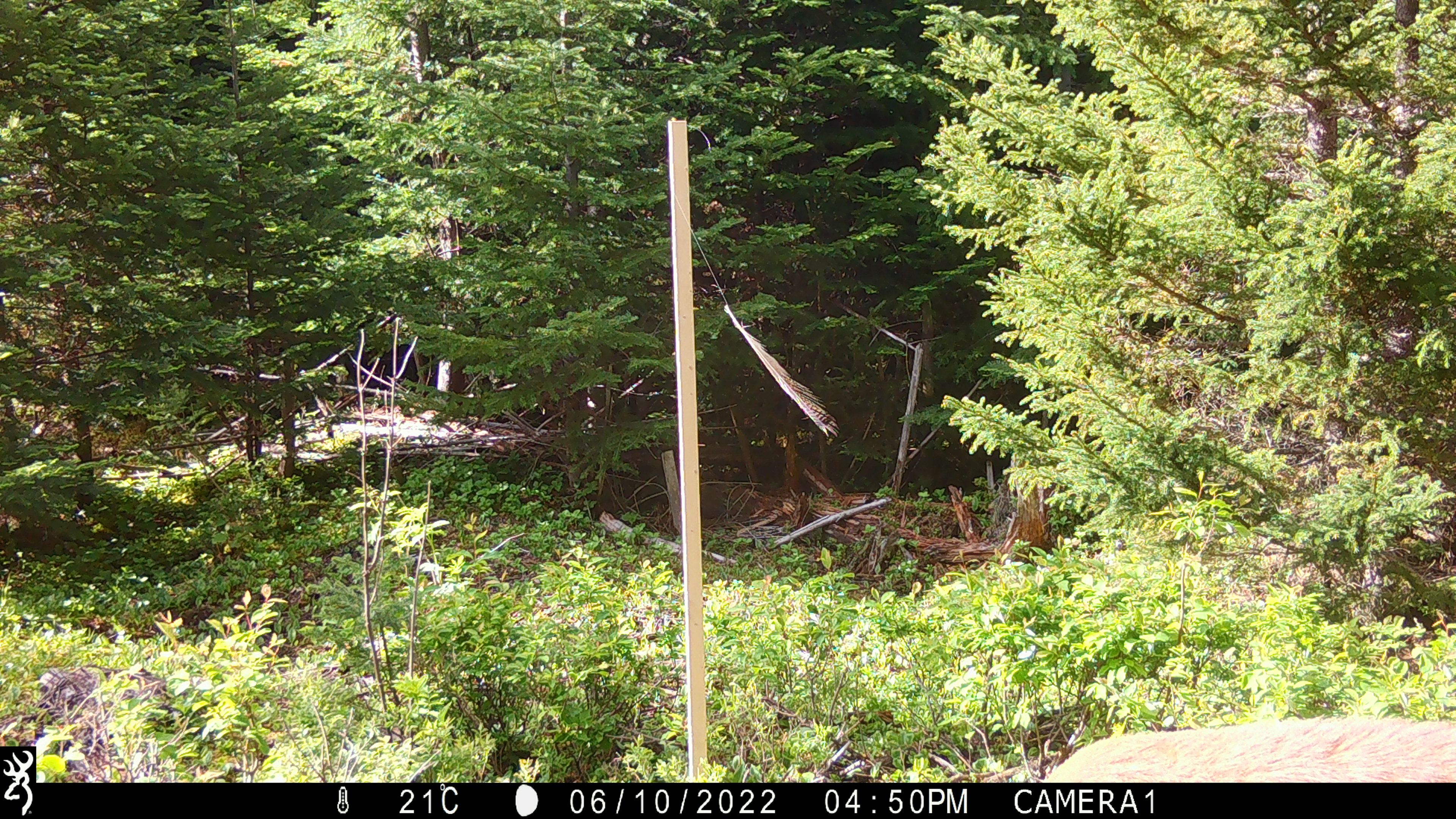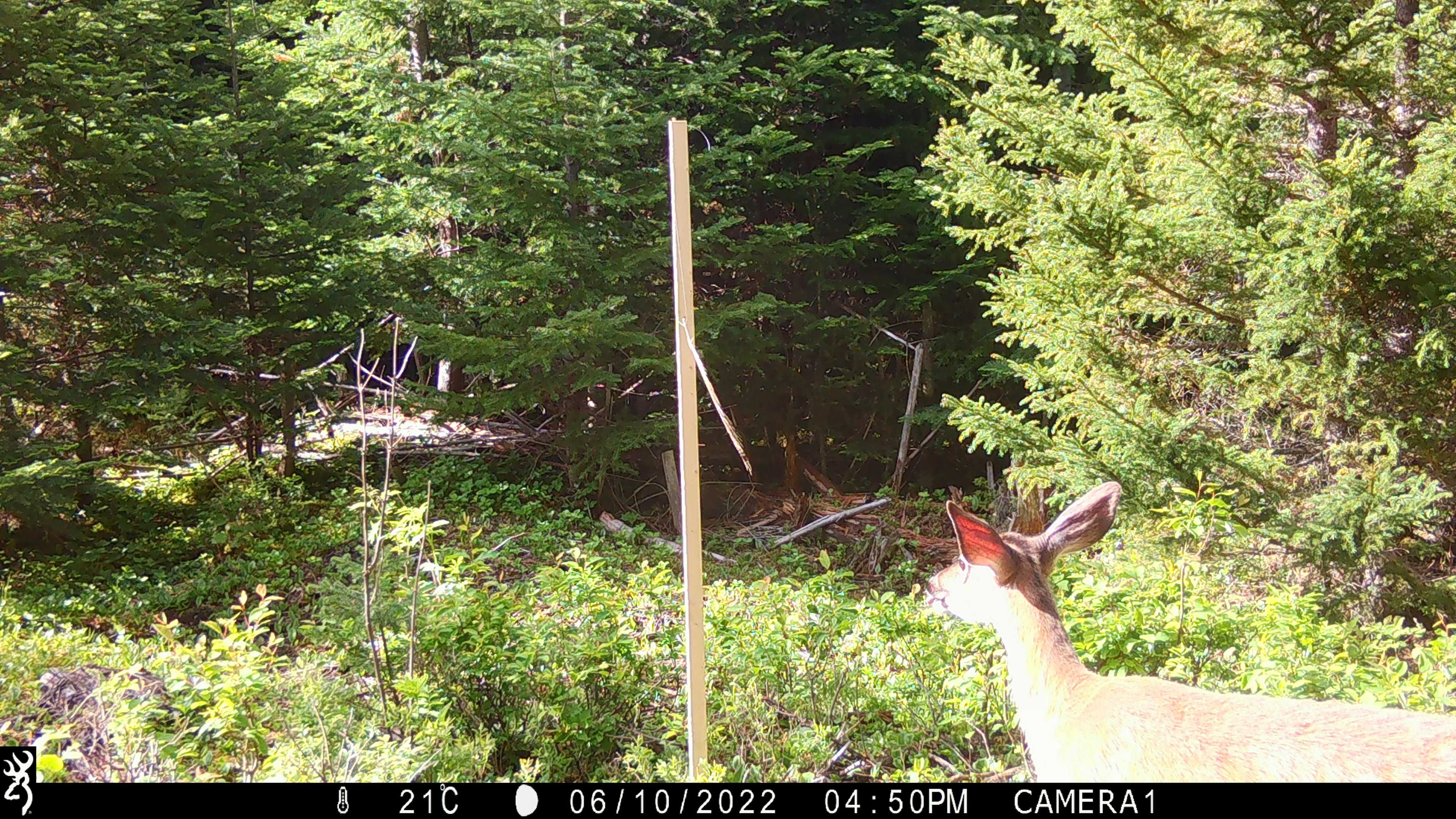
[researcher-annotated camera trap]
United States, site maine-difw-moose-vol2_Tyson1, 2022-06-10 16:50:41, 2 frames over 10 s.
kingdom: Animalia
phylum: Chordata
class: Mammalia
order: Artiodactyla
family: Cervidae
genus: Odocoileus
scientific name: Odocoileus virginianus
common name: white-tailed deer